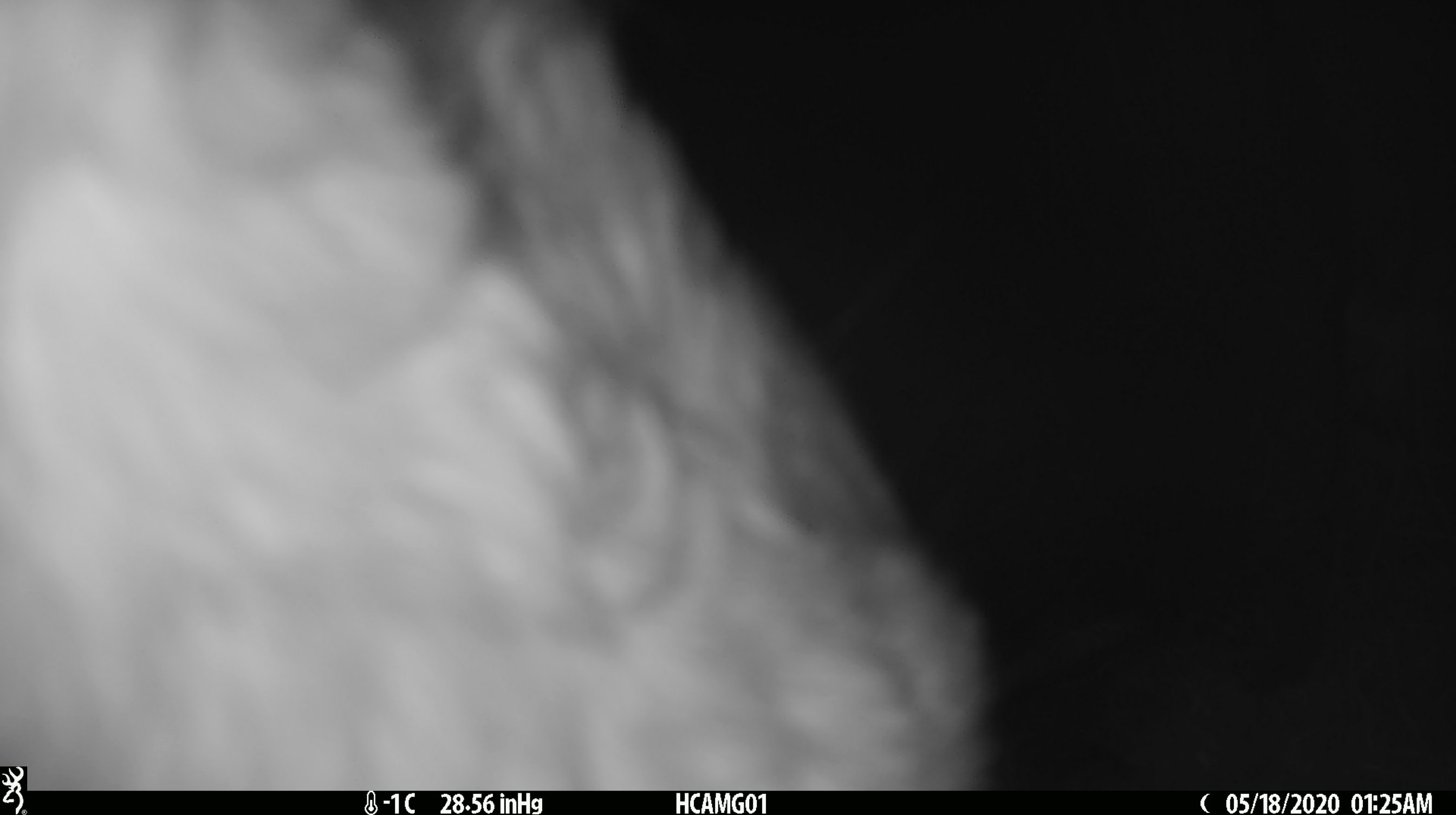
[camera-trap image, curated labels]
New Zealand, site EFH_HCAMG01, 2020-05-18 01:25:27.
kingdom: Animalia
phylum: Chordata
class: Mammalia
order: Artiodactyla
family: Bovidae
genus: Bos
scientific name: Bos taurus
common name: domestic cow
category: cow